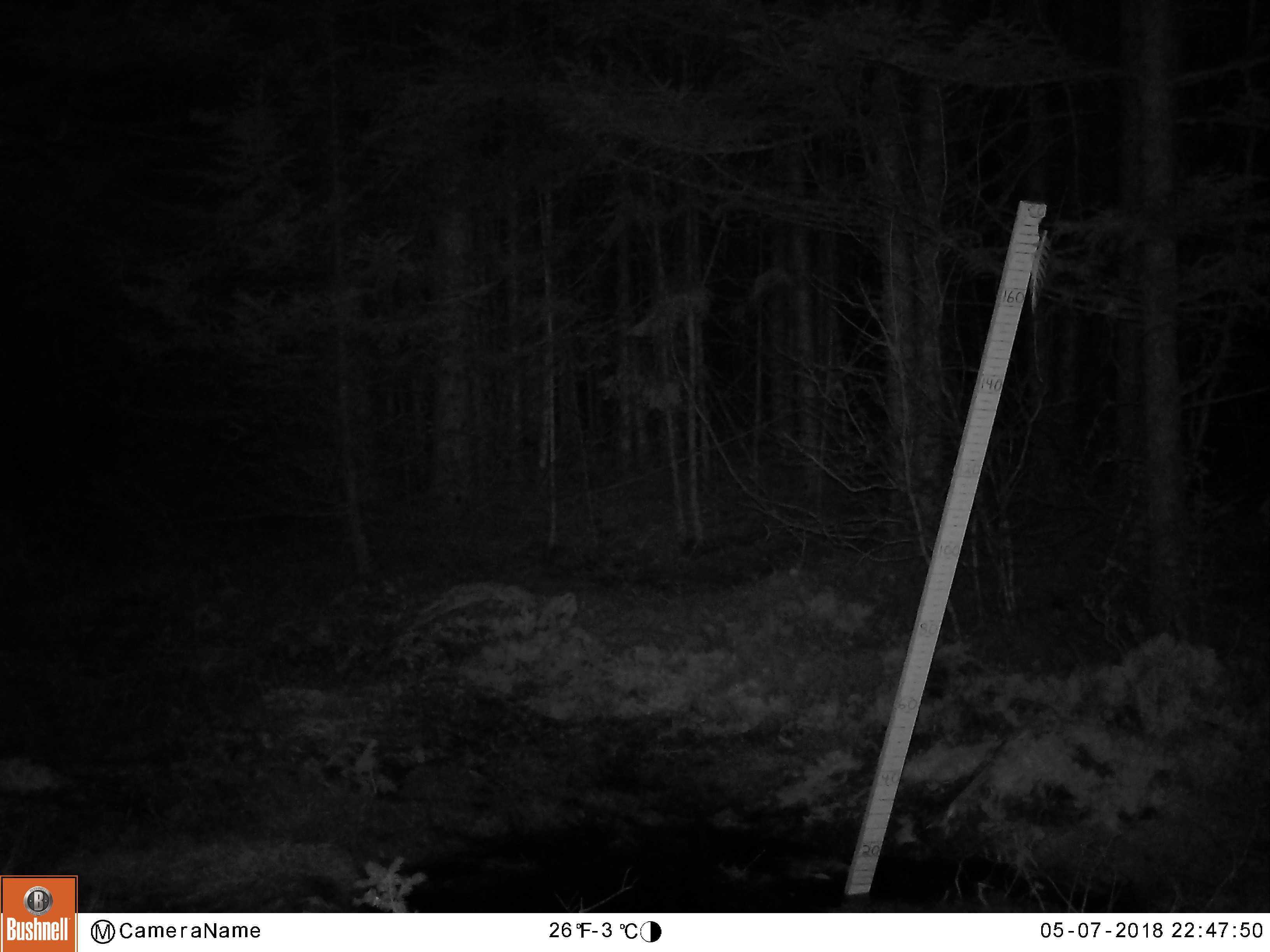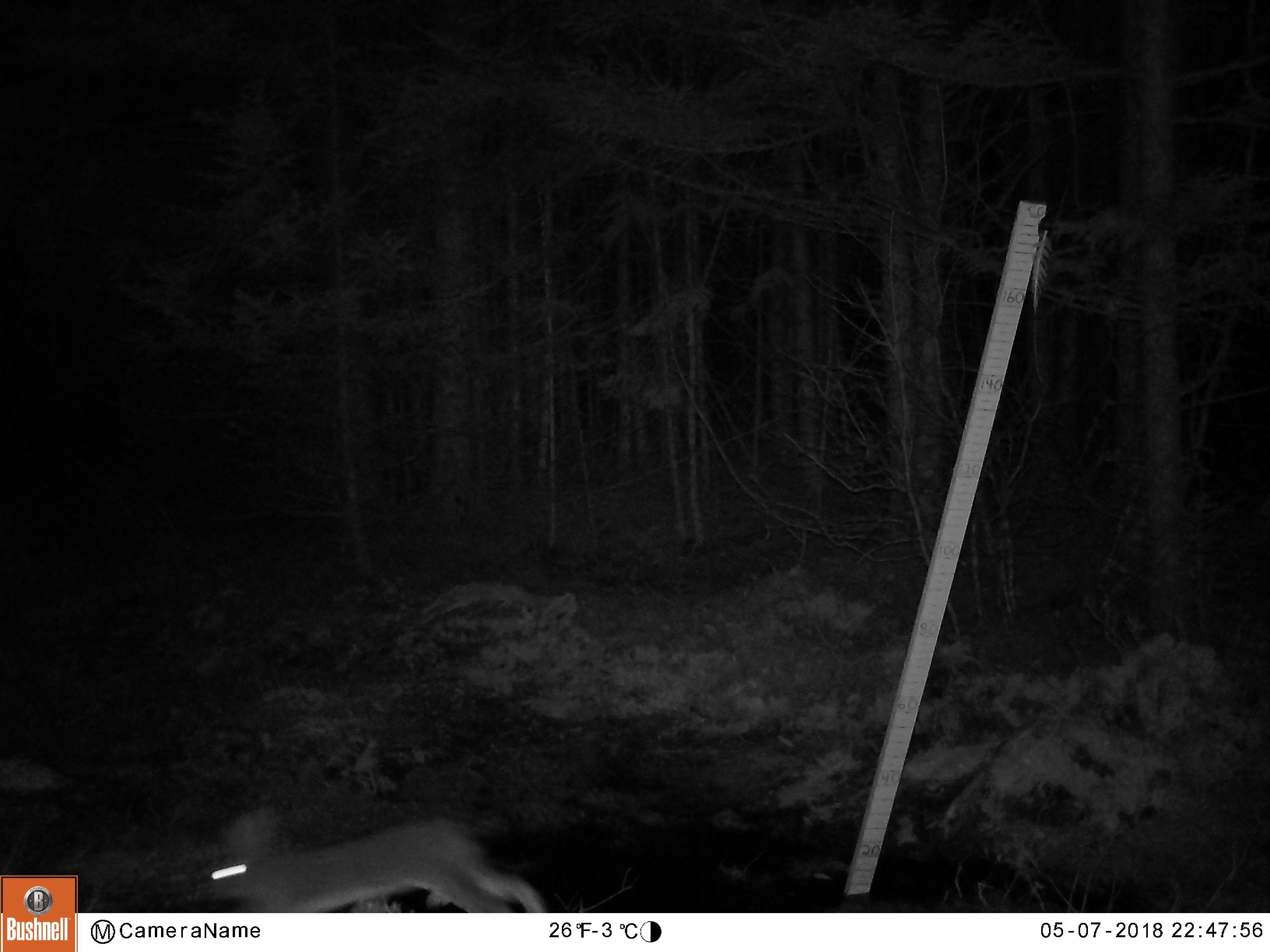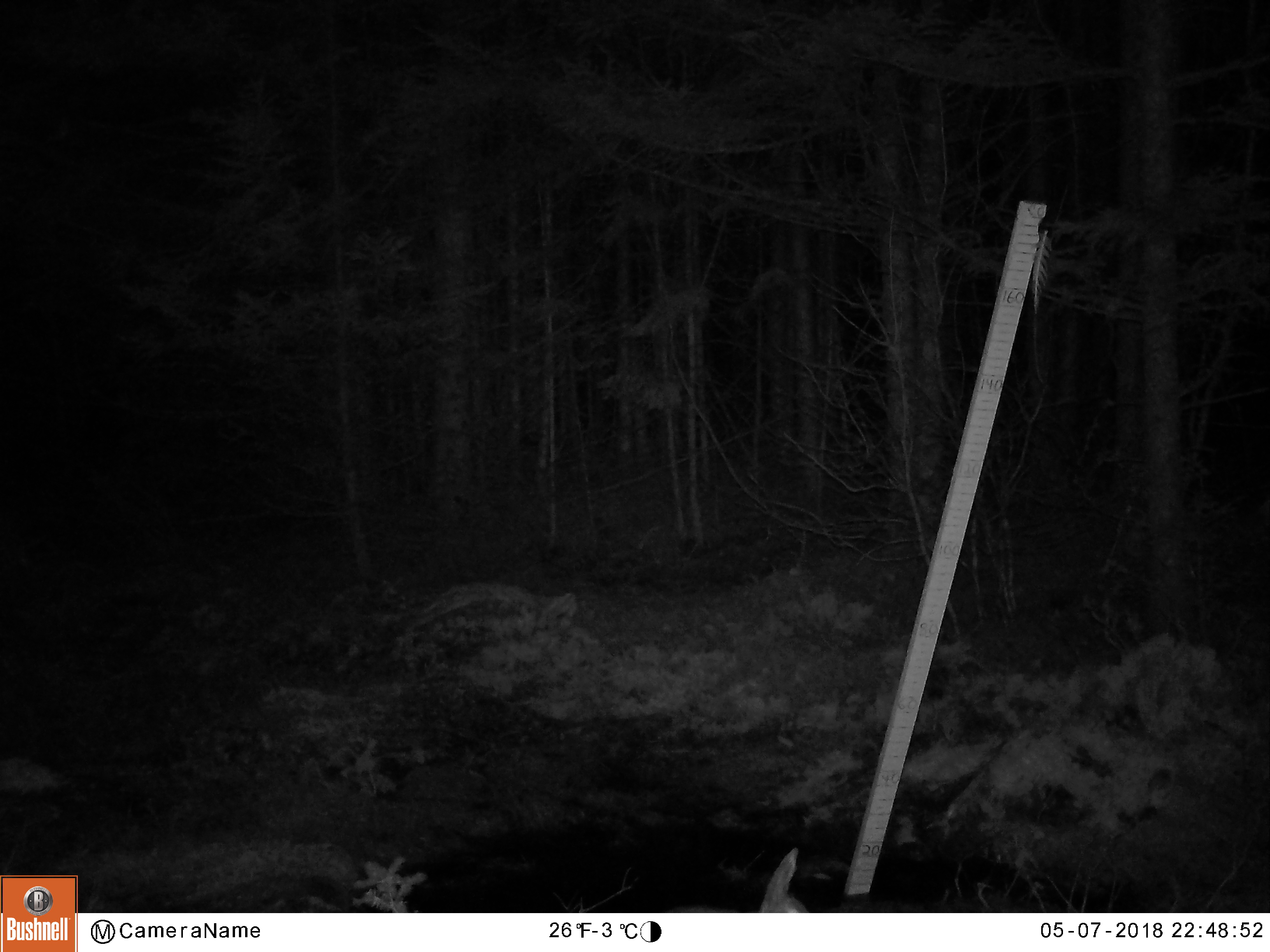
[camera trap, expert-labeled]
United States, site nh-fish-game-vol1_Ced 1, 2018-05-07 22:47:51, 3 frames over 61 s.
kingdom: Animalia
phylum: Chordata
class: Mammalia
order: Lagomorpha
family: Leporidae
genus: Lepus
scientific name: Lepus americanus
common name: snowshoe hare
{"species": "snowshoe hare (Lepus americanus)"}